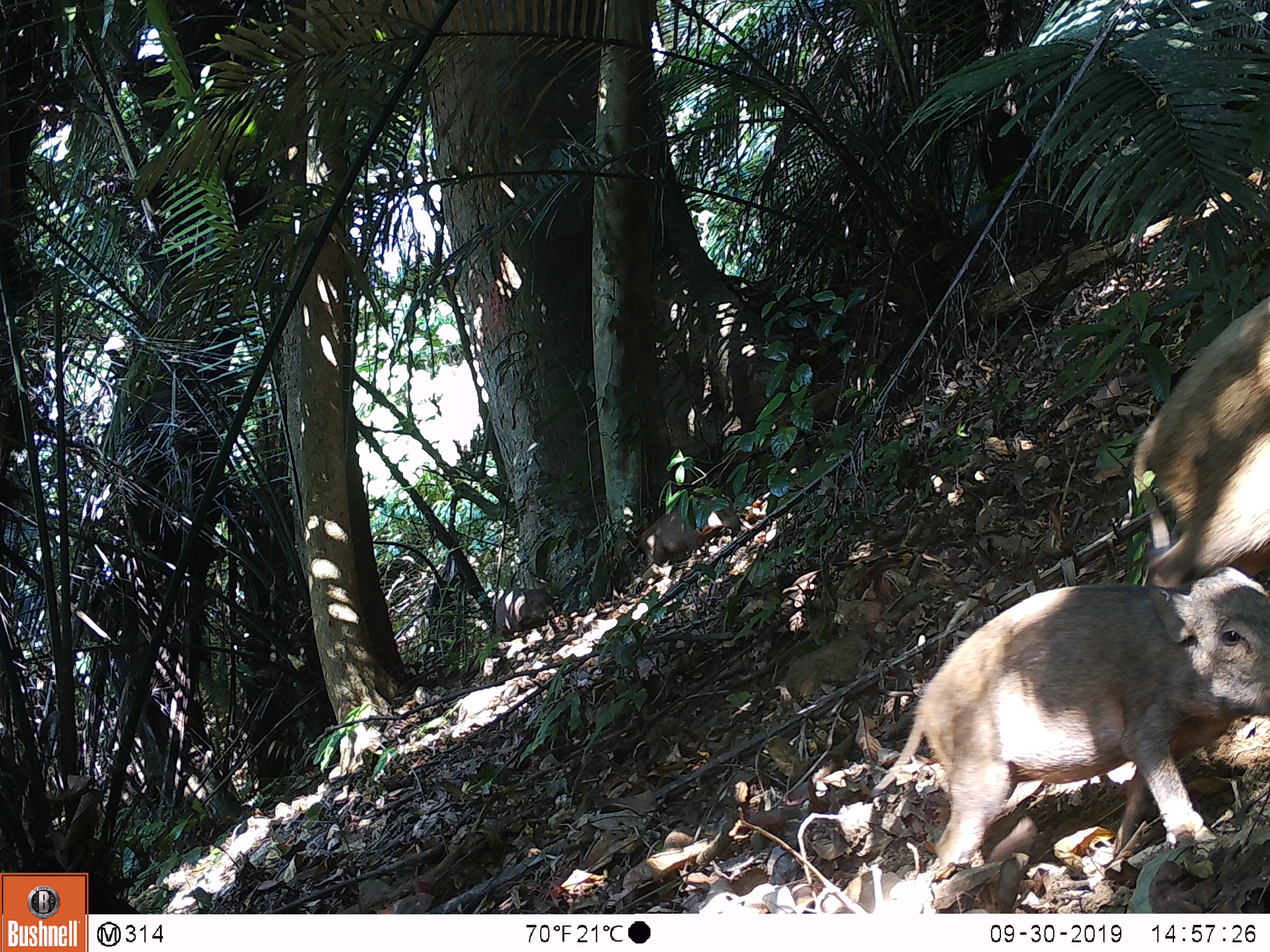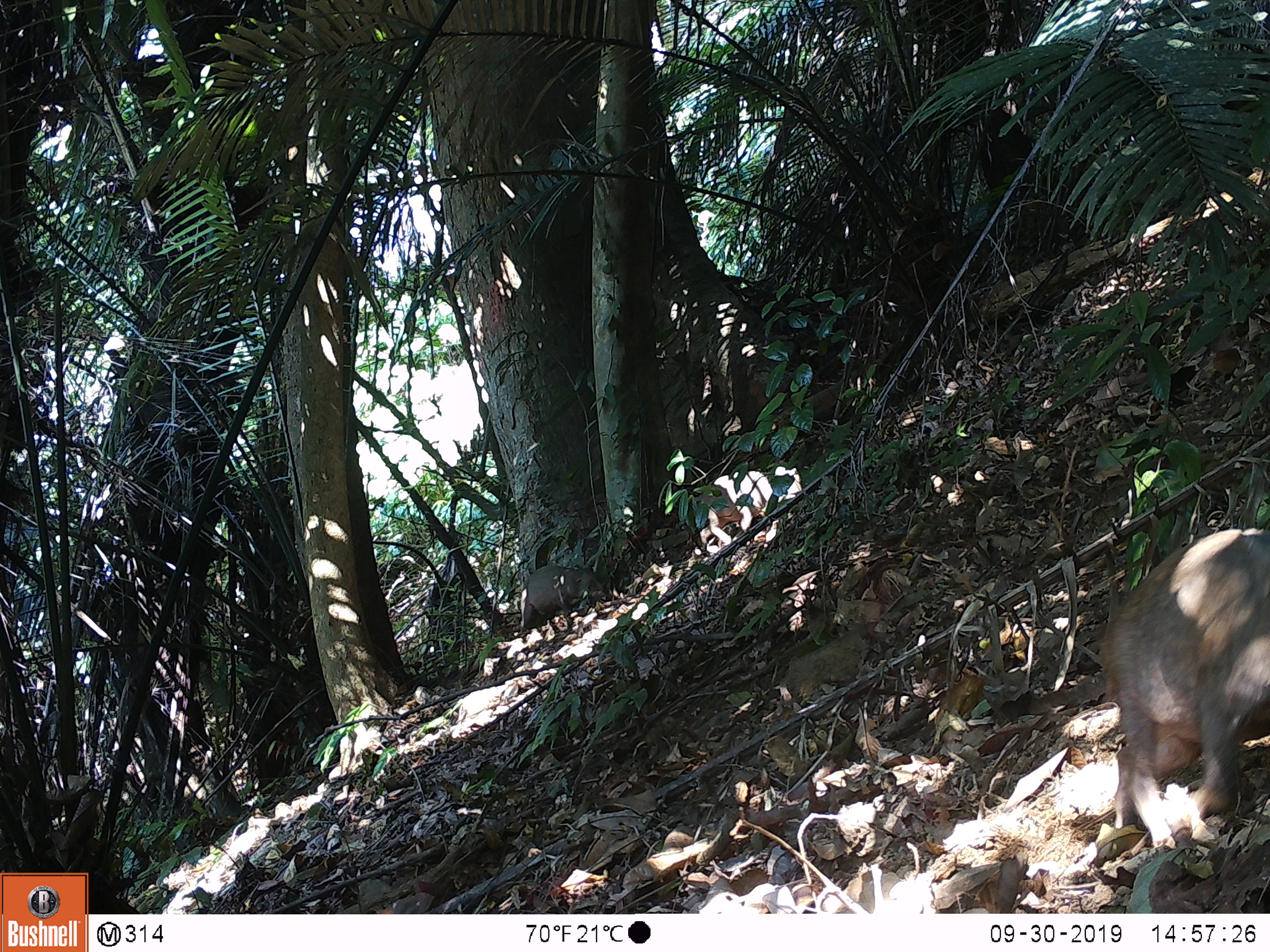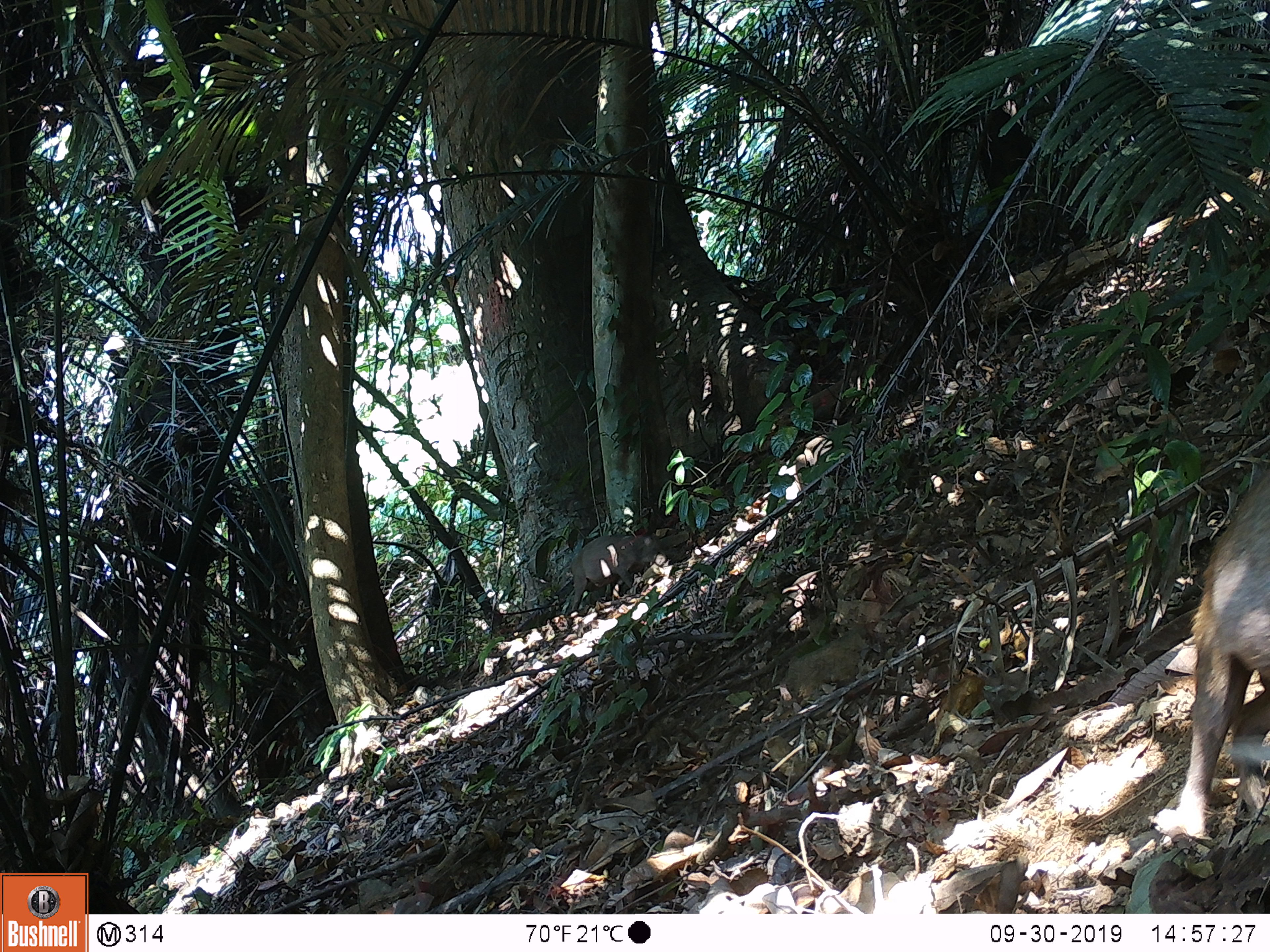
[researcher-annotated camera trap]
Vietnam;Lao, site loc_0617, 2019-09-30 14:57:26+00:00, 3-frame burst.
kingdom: Animalia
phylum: Chordata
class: Mammalia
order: Artiodactyla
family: Suidae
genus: Sus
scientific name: Sus scrofa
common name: eurasian wild pig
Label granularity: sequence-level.